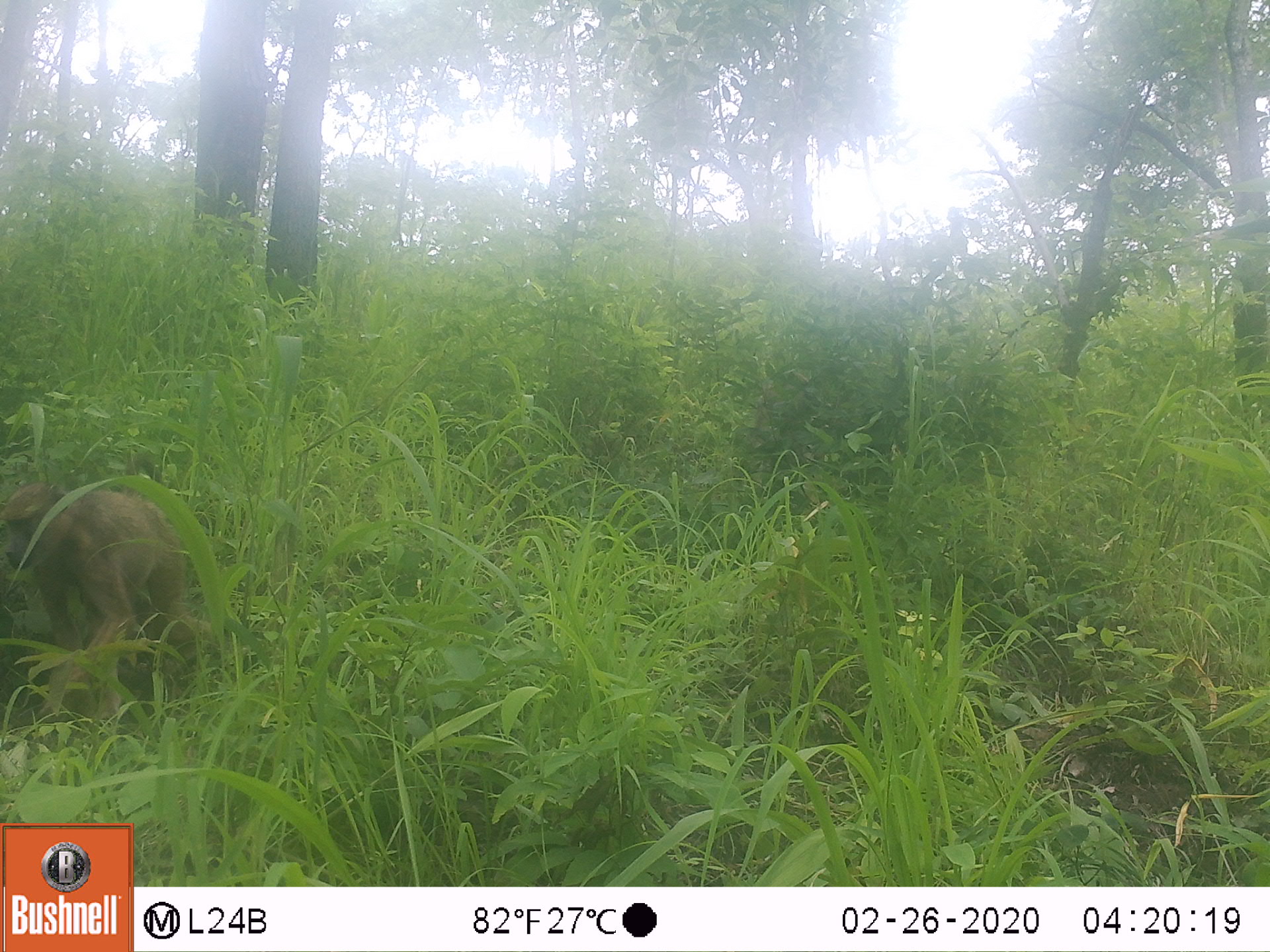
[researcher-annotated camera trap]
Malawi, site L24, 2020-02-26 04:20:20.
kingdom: Animalia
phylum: Chordata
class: Mammalia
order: Primates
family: Cercopithecidae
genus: Papio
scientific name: Papio cynocephalus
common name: yellow baboon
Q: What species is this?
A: Yellow baboon (Papio cynocephalus).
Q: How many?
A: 1.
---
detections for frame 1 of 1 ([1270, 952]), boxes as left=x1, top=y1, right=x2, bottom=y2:
yellow baboon: left=2, top=463, right=217, bottom=750